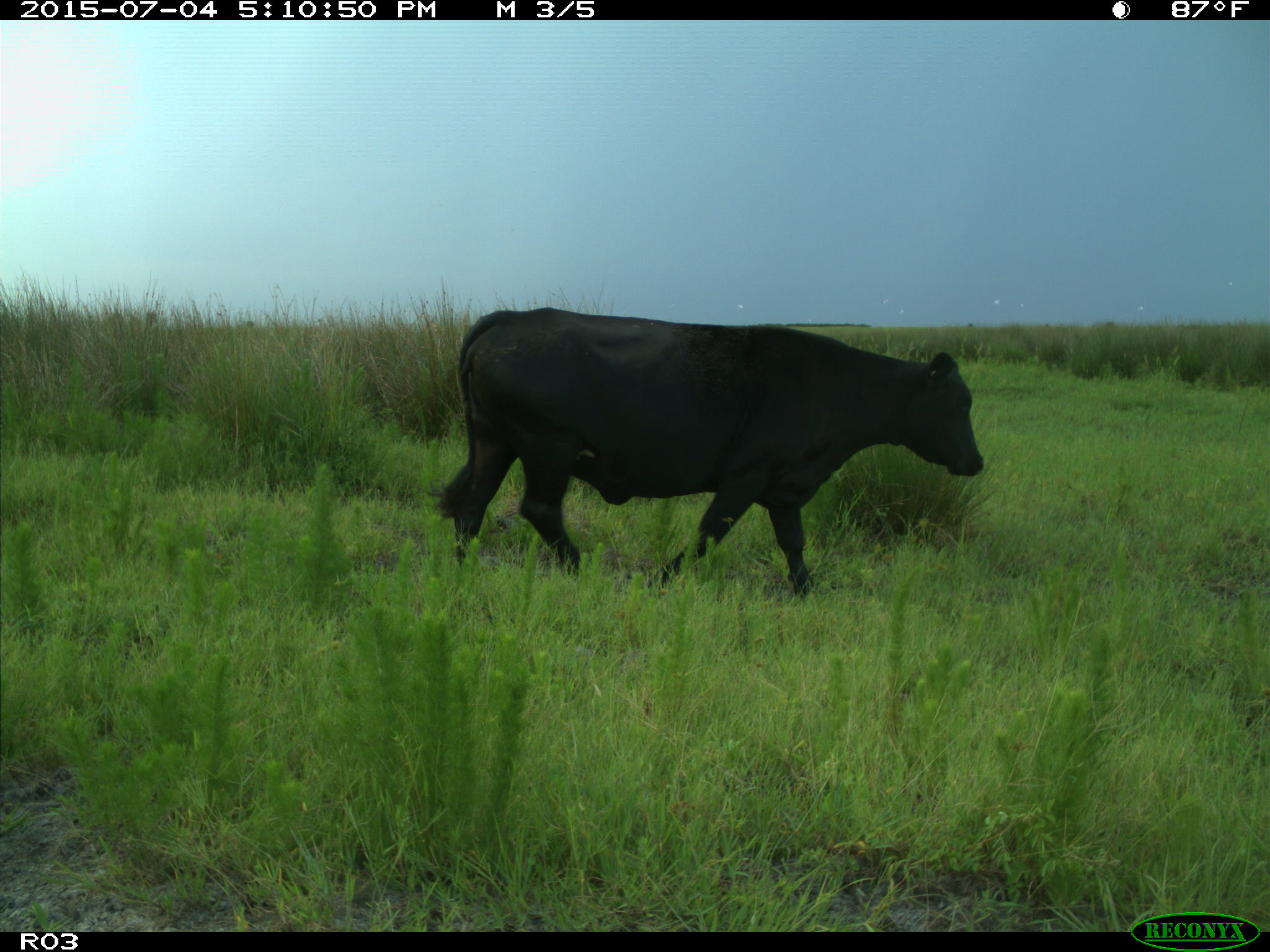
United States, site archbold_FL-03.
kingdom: Animalia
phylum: Chordata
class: Mammalia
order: Artiodactyla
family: Bovidae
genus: Bos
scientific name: Bos taurus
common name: domestic cow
Bos taurus (domestic cow).